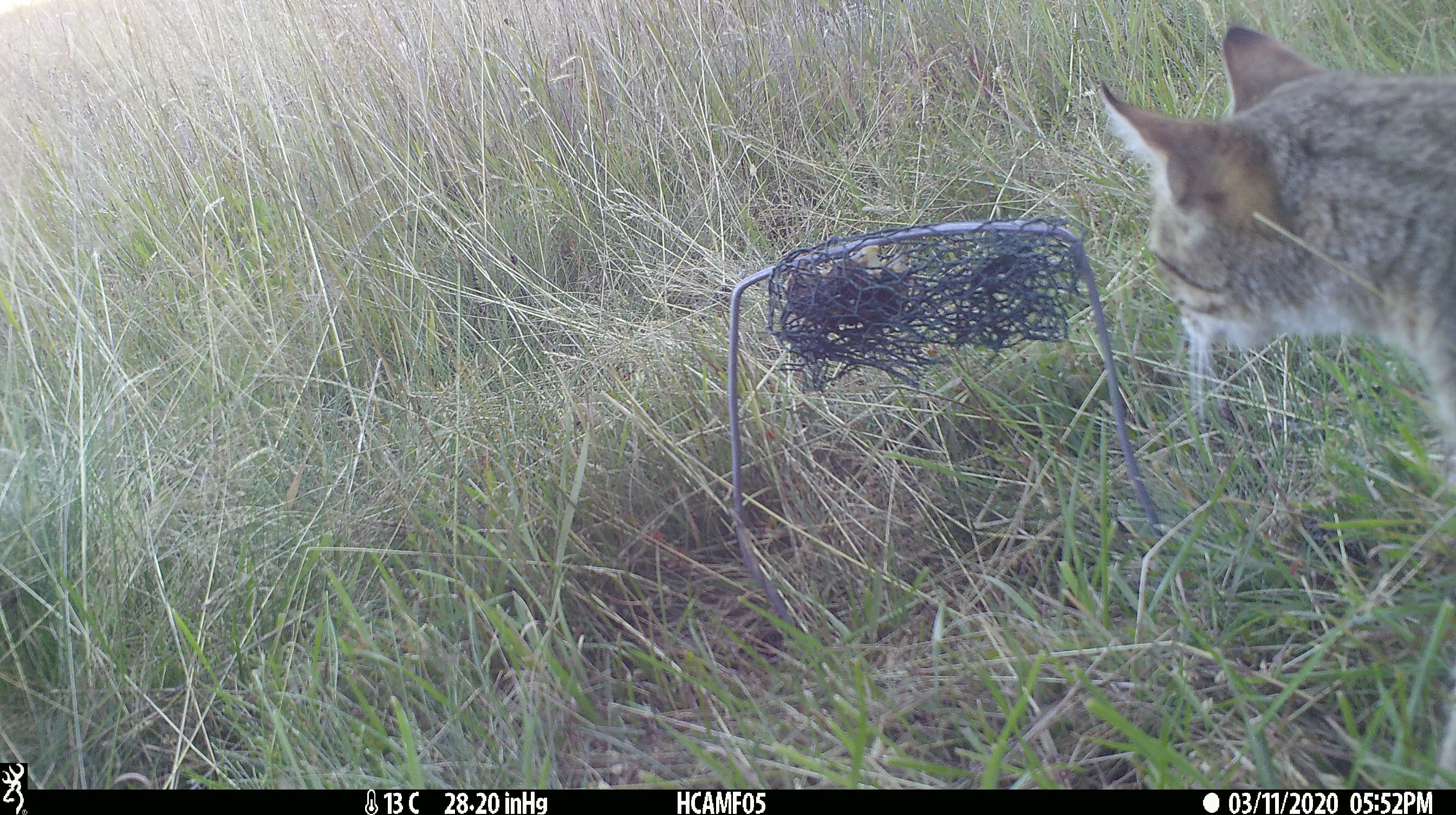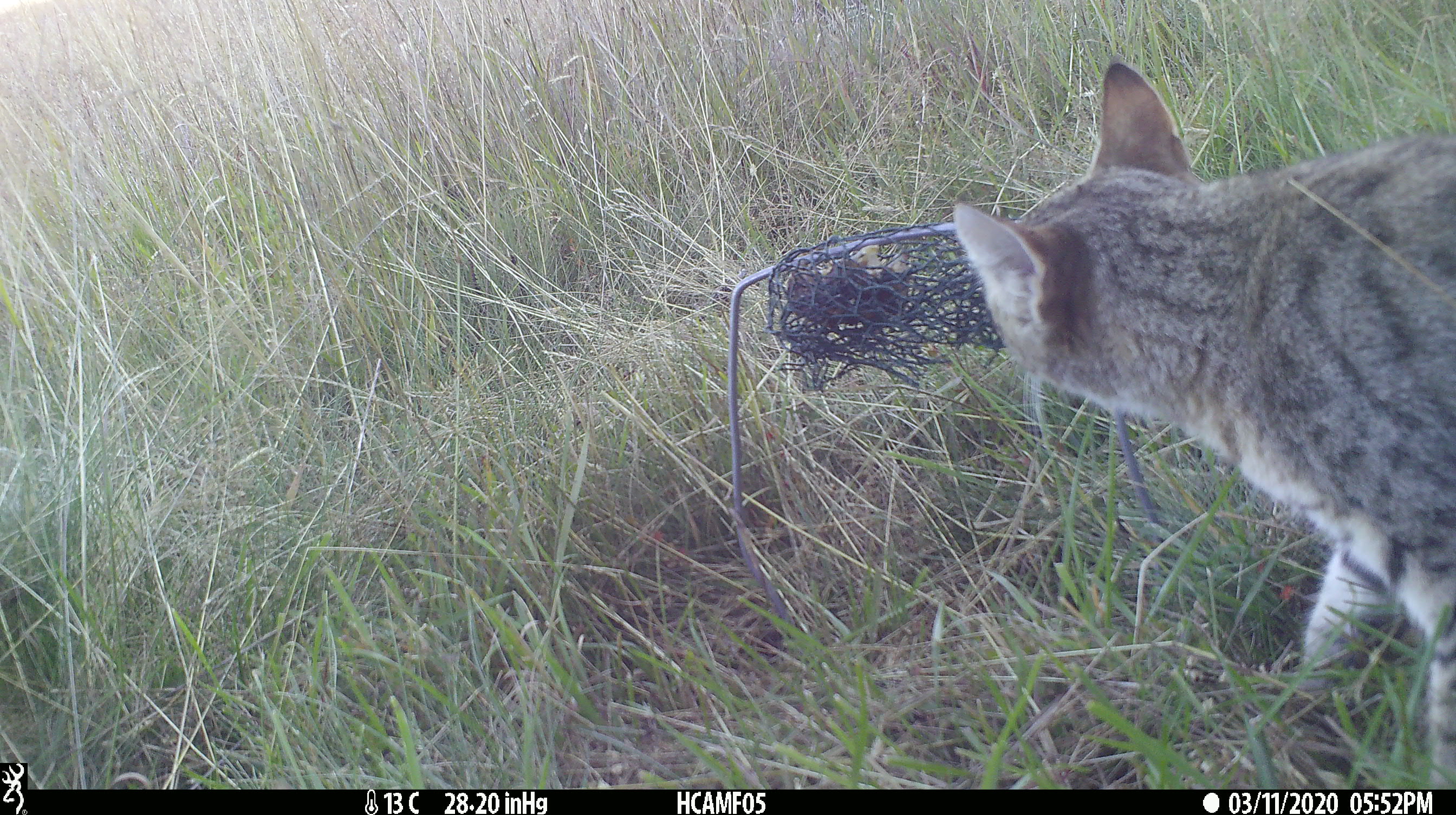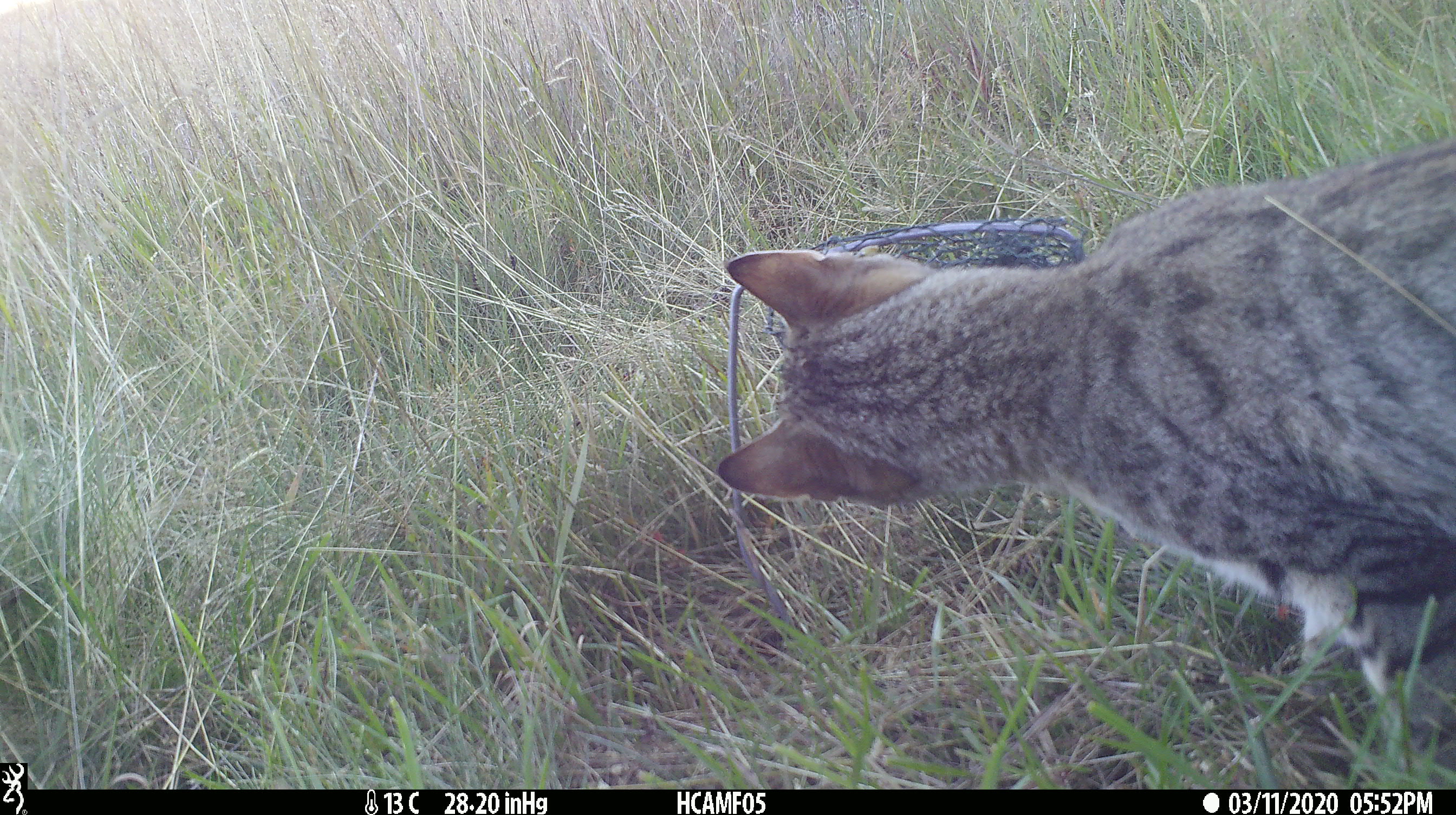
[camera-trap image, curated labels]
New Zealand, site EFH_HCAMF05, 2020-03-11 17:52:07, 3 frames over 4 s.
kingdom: Animalia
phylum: Chordata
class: Mammalia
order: Carnivora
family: Felidae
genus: Felis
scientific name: Felis catus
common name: domestic cat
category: cat